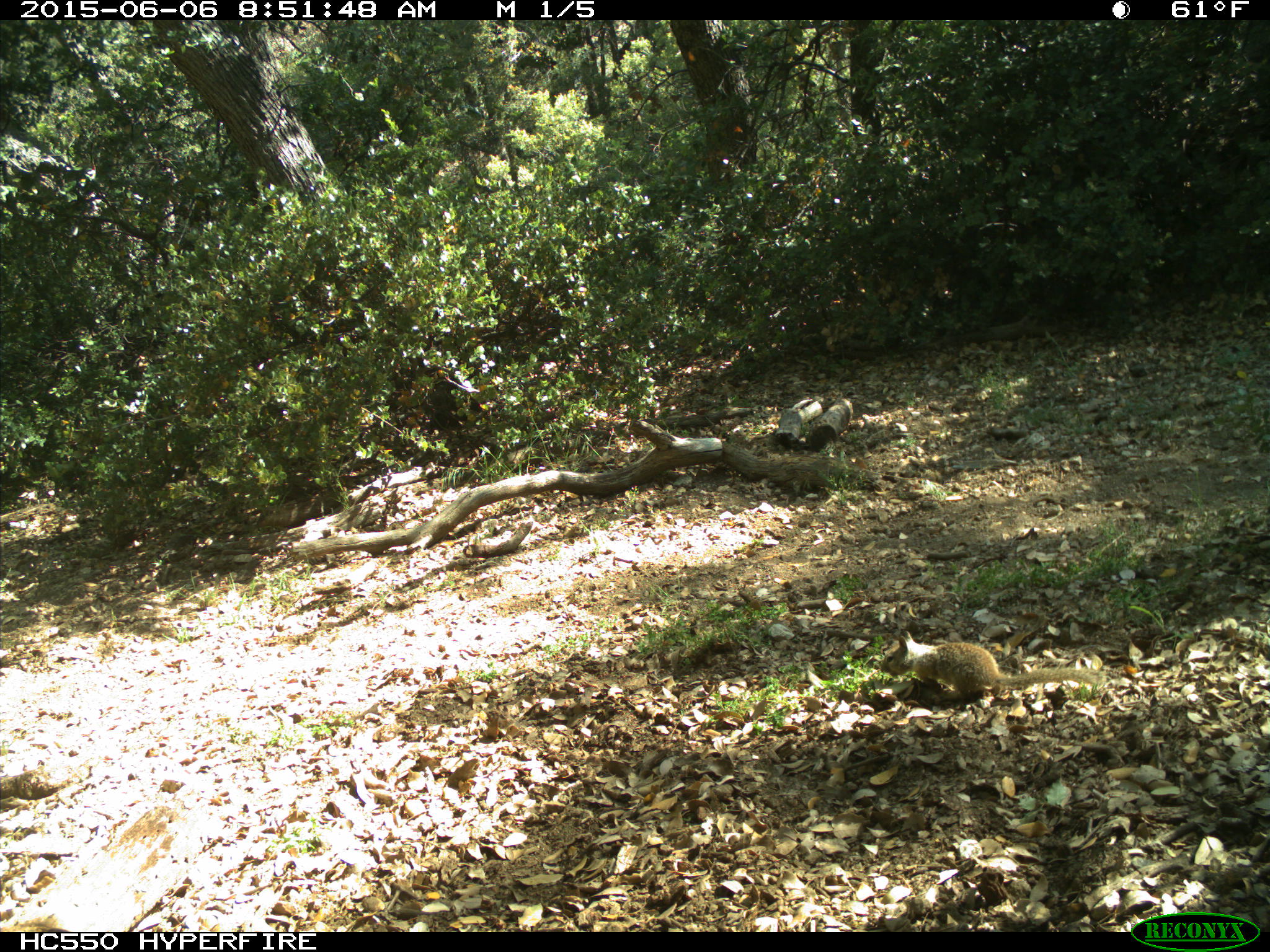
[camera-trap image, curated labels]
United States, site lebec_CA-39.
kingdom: Animalia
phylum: Chordata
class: Mammalia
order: Rodentia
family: Sciuridae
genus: Otospermophilus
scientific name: Otospermophilus beecheyi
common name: california ground squirrel